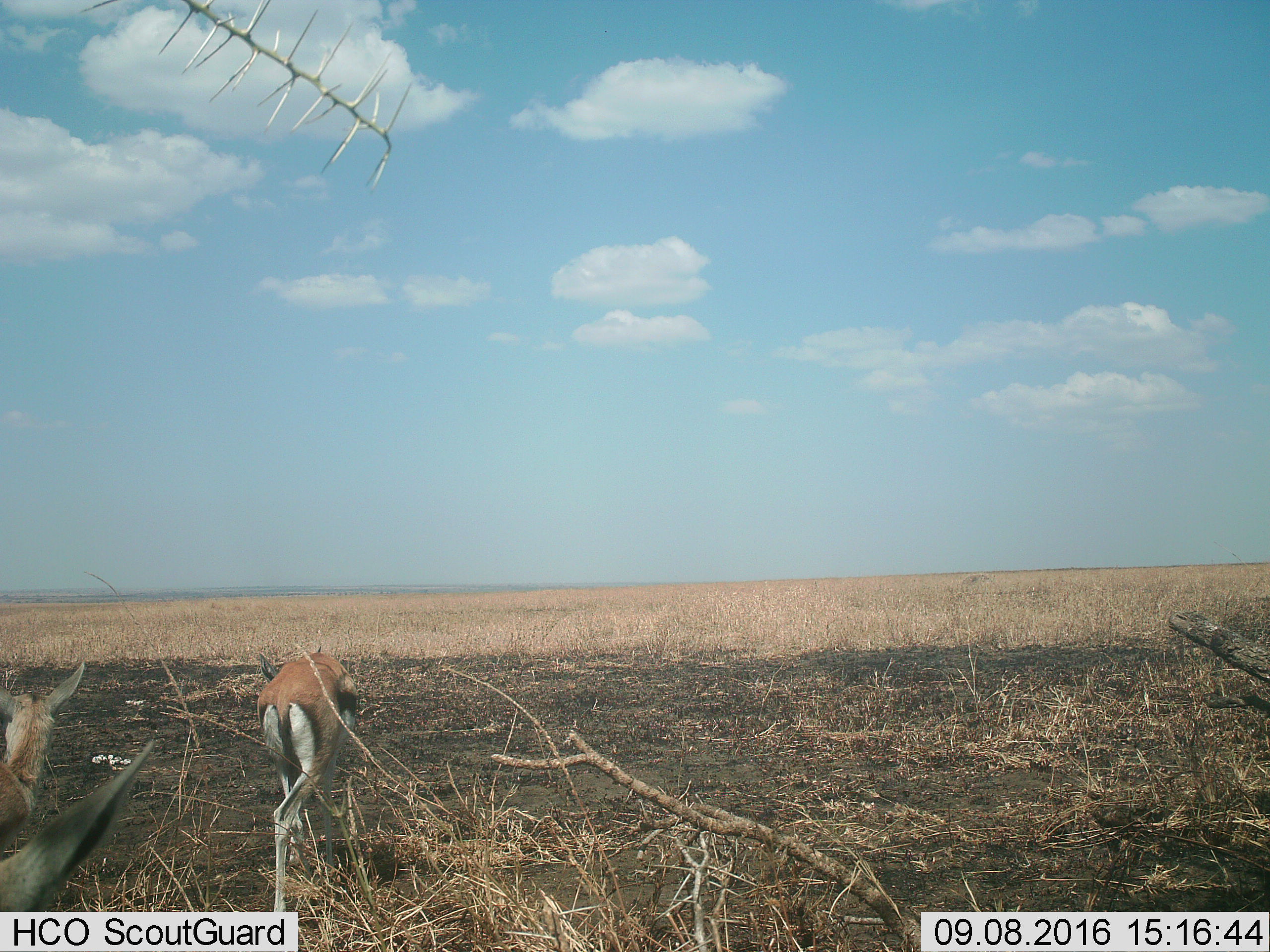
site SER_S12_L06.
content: unidentified animal